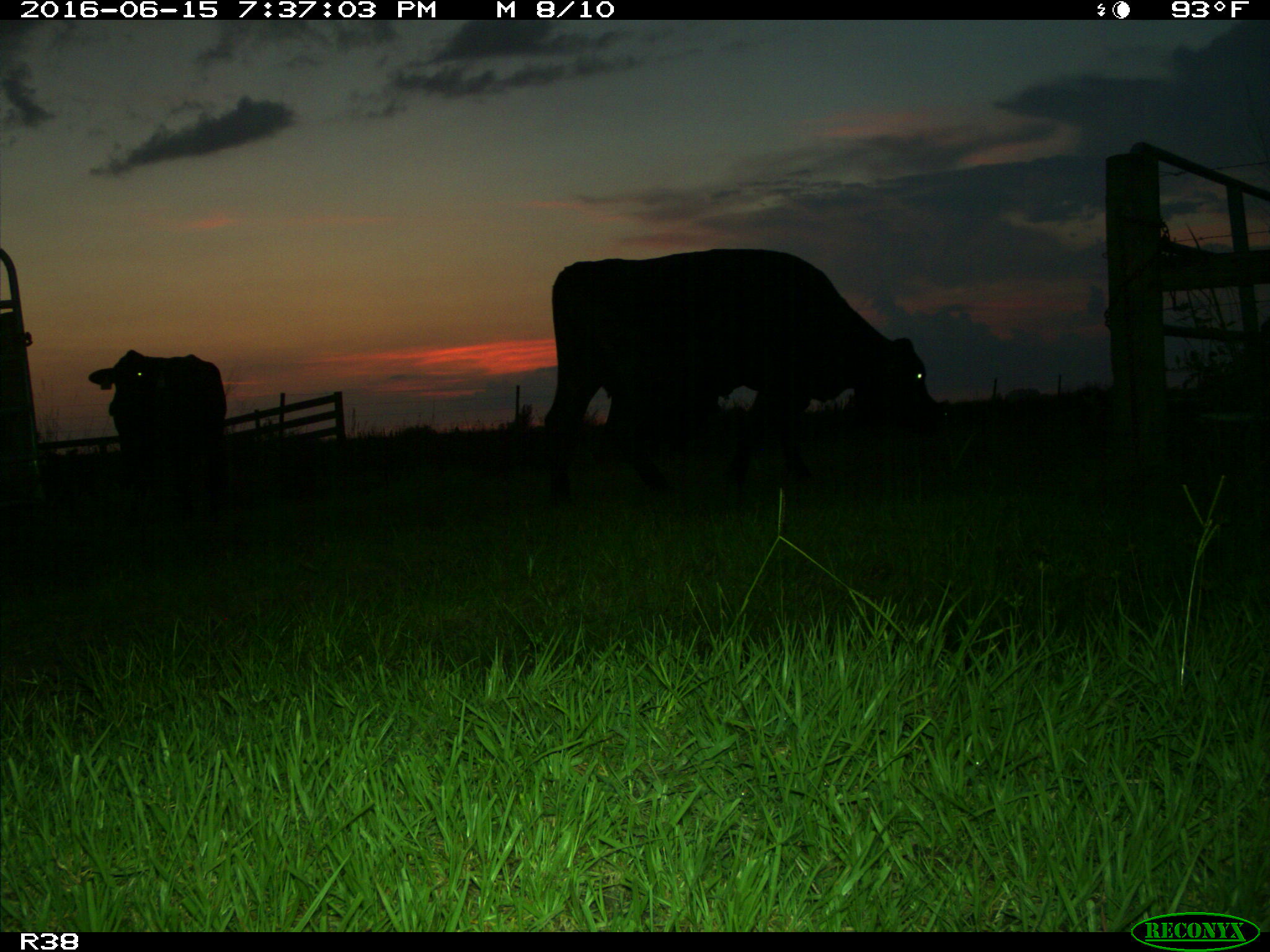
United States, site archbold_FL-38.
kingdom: Animalia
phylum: Chordata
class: Mammalia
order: Artiodactyla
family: Bovidae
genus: Bos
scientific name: Bos taurus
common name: domestic cow